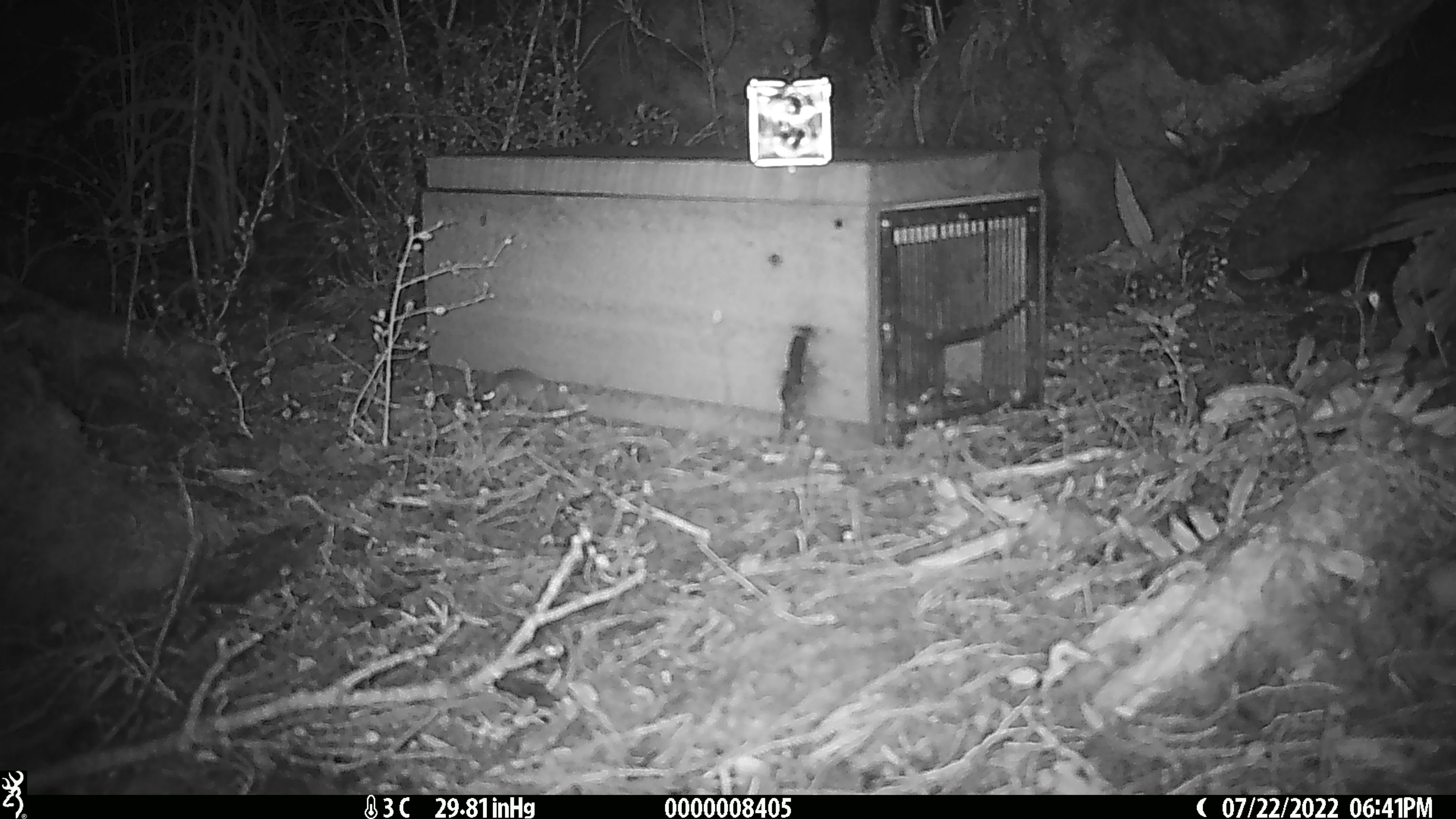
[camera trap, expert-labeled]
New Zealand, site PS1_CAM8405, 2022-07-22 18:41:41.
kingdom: Animalia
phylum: Chordata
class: Mammalia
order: Rodentia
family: Muridae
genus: Mus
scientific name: Mus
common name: mouse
Mouse (Mus).